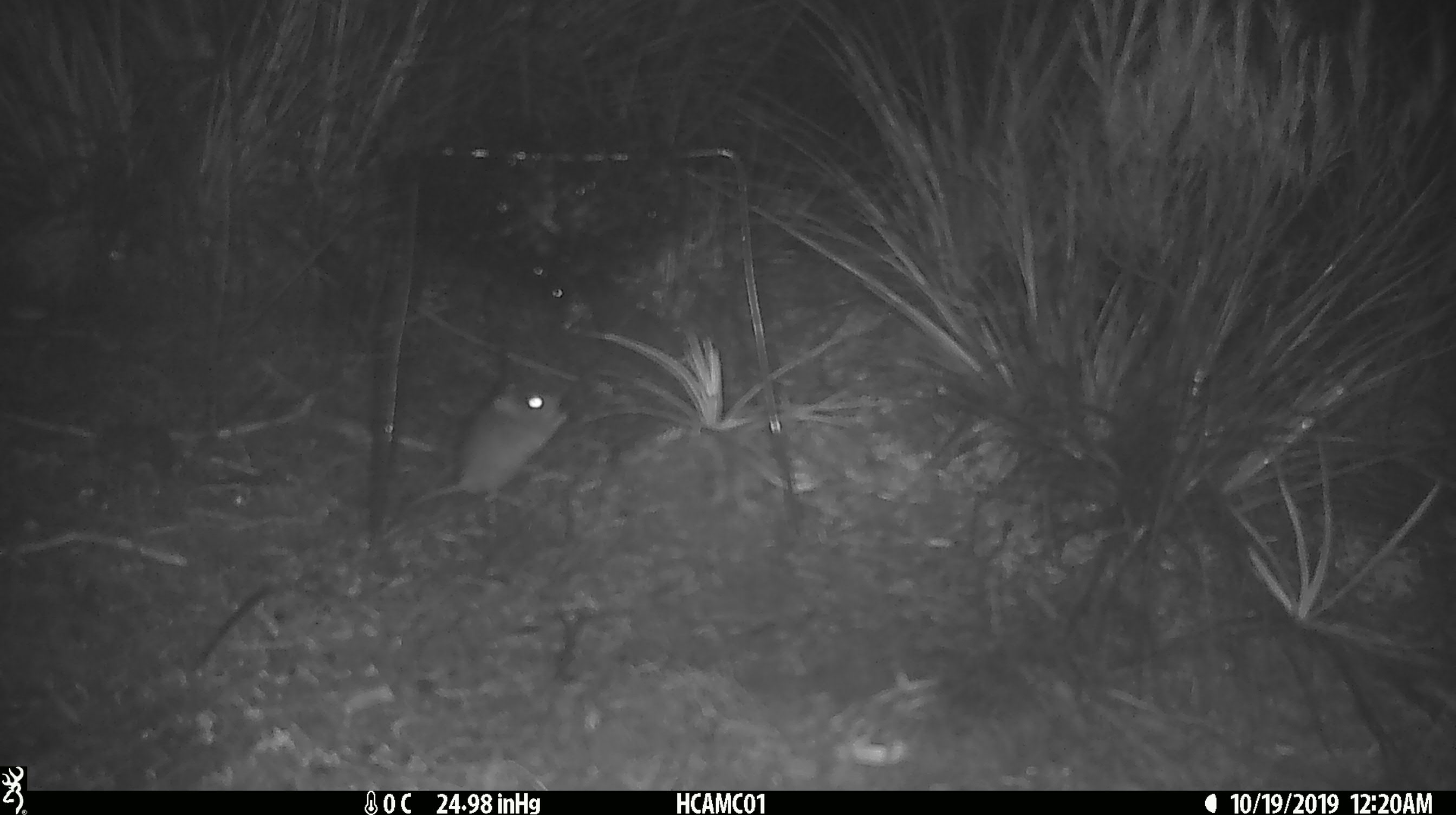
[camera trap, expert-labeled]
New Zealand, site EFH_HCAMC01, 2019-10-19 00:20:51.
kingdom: Animalia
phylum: Chordata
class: Mammalia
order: Rodentia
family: Muridae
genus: Mus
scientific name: Mus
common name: mouse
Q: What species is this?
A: Mouse (Mus).